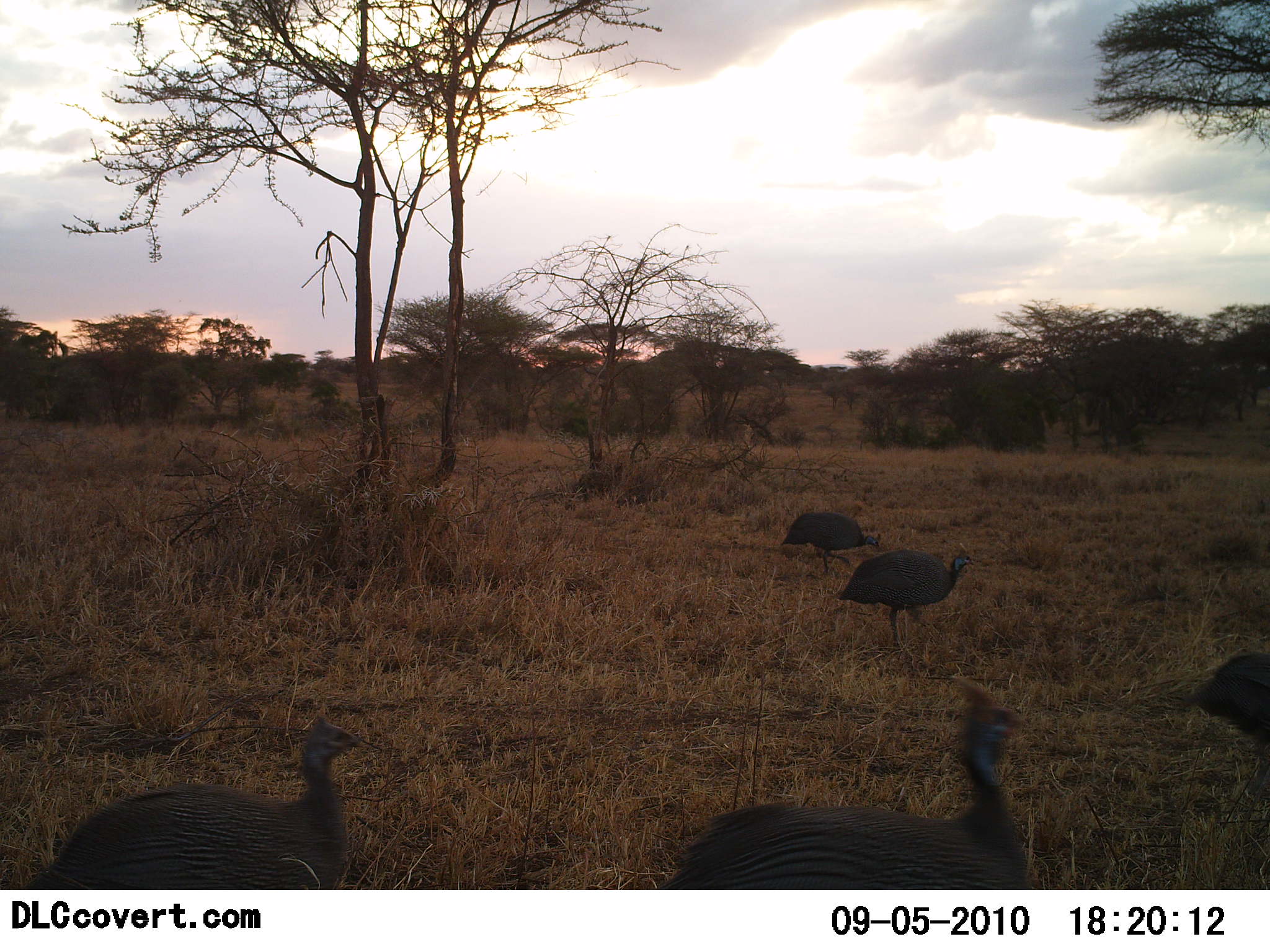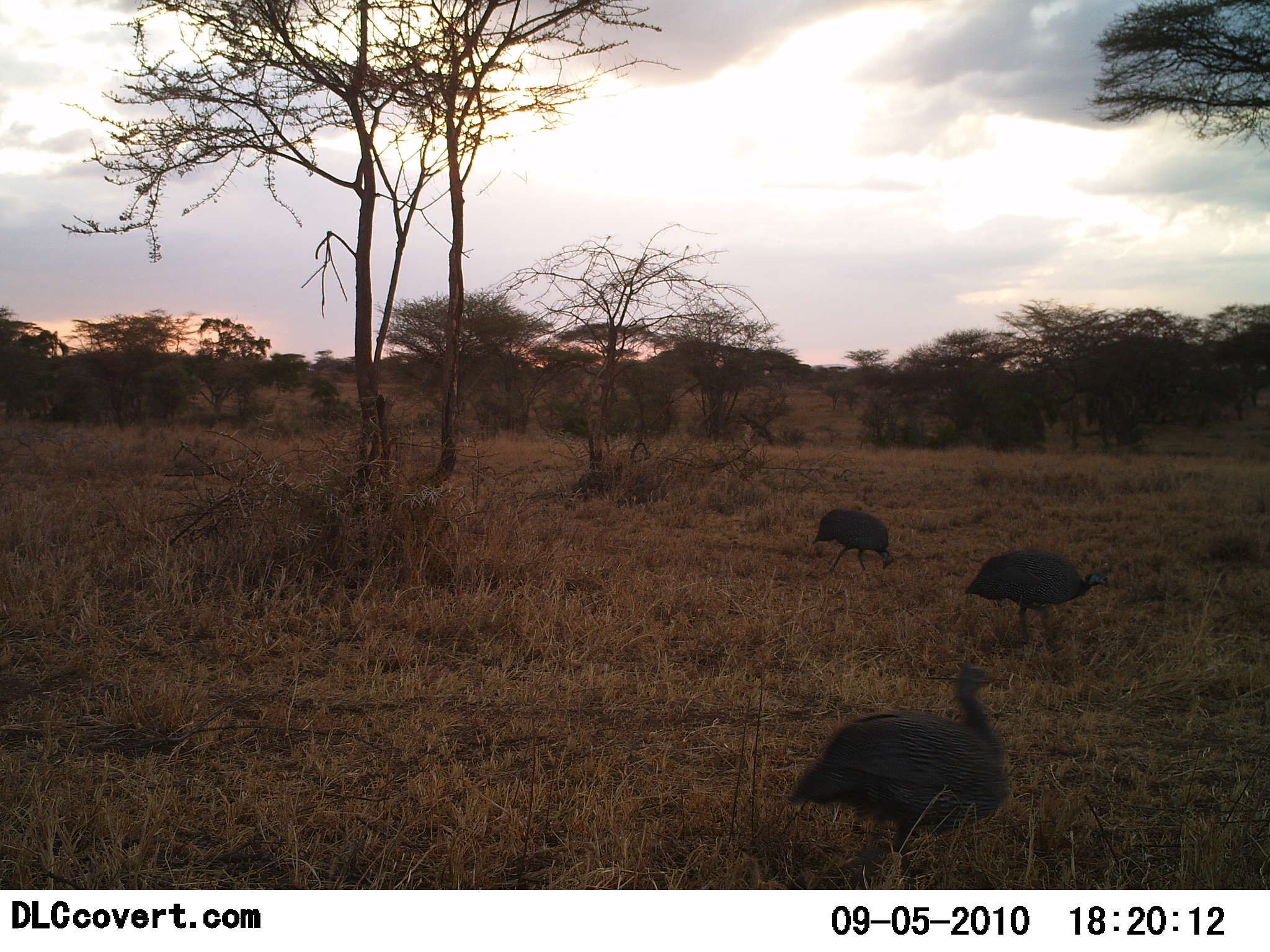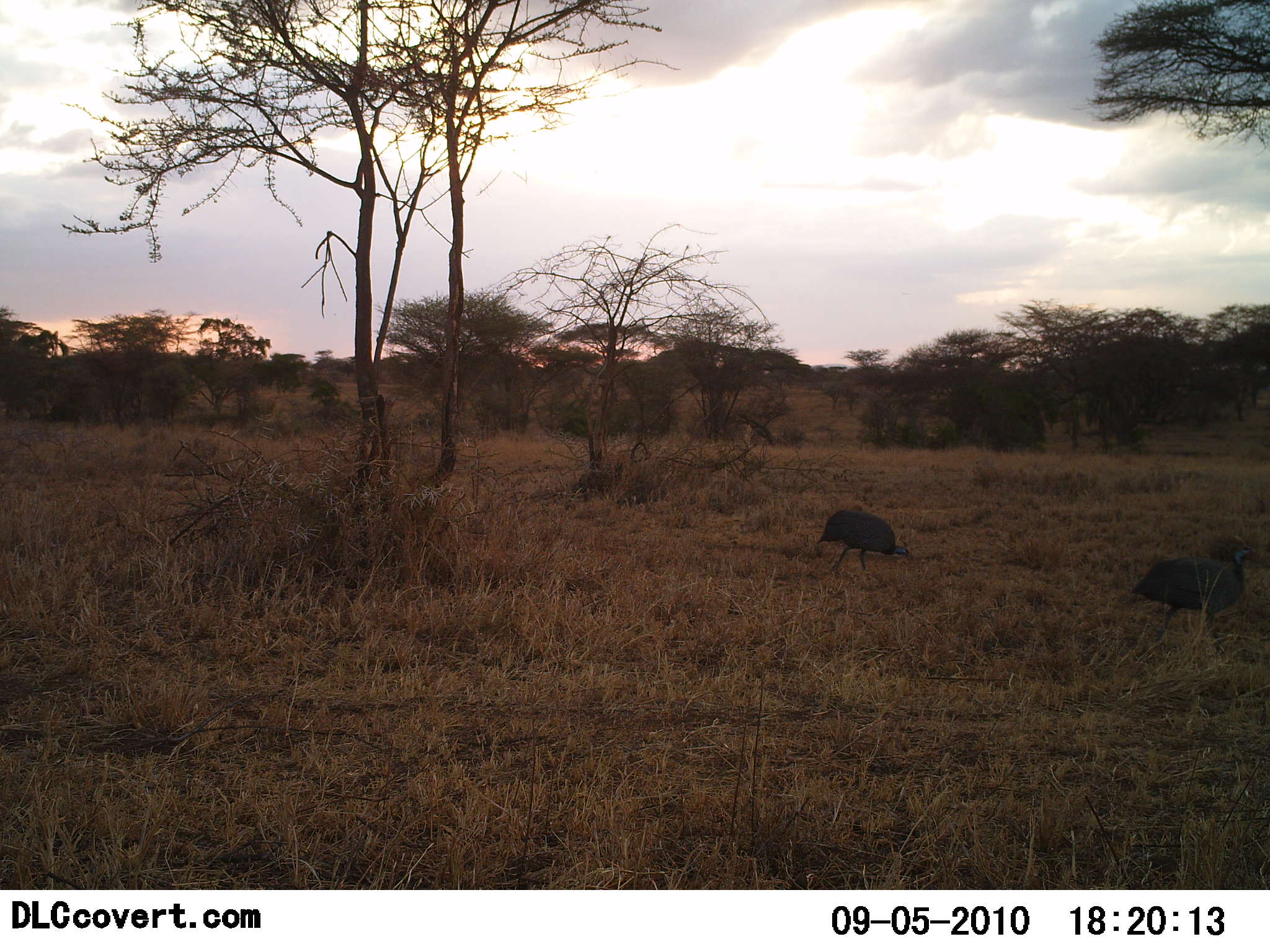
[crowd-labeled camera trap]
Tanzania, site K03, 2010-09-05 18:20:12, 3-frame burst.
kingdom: Animalia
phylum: Chordata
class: Aves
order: Galliformes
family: Numididae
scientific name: Numididae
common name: guinea fowl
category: guineafowl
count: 5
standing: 17%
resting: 0%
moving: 83%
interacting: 0%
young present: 0%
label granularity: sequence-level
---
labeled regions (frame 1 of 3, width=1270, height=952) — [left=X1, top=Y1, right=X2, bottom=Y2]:
animal: [left=657, top=677, right=1035, bottom=891]; [left=19, top=713, right=362, bottom=890]; [left=839, top=548, right=974, bottom=648]; [left=1187, top=649, right=1270, bottom=763]; [left=779, top=512, right=882, bottom=577]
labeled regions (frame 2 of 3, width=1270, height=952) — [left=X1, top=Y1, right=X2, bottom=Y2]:
animal: [left=784, top=661, right=1009, bottom=889]; [left=962, top=548, right=1110, bottom=643]; [left=811, top=508, right=897, bottom=576]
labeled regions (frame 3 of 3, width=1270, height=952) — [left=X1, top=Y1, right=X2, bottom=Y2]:
animal: [left=1127, top=535, right=1259, bottom=653]; [left=817, top=509, right=912, bottom=575]